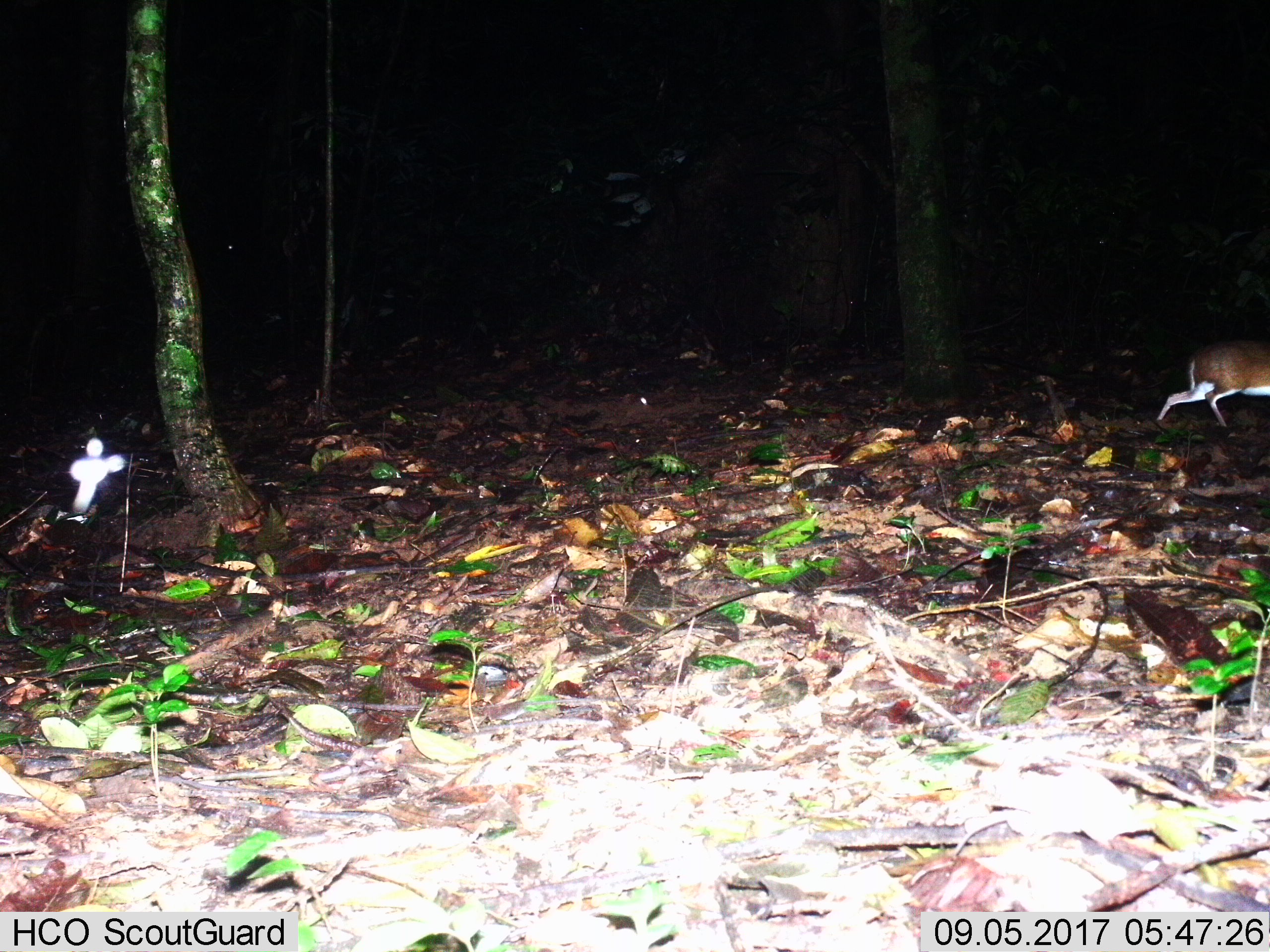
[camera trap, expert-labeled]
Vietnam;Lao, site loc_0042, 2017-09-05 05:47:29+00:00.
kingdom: Animalia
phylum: Chordata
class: Mammalia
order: Artiodactyla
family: Tragulidae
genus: Moschiola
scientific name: Moschiola meminna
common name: chevrotain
Chevrotain (Moschiola meminna). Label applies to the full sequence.